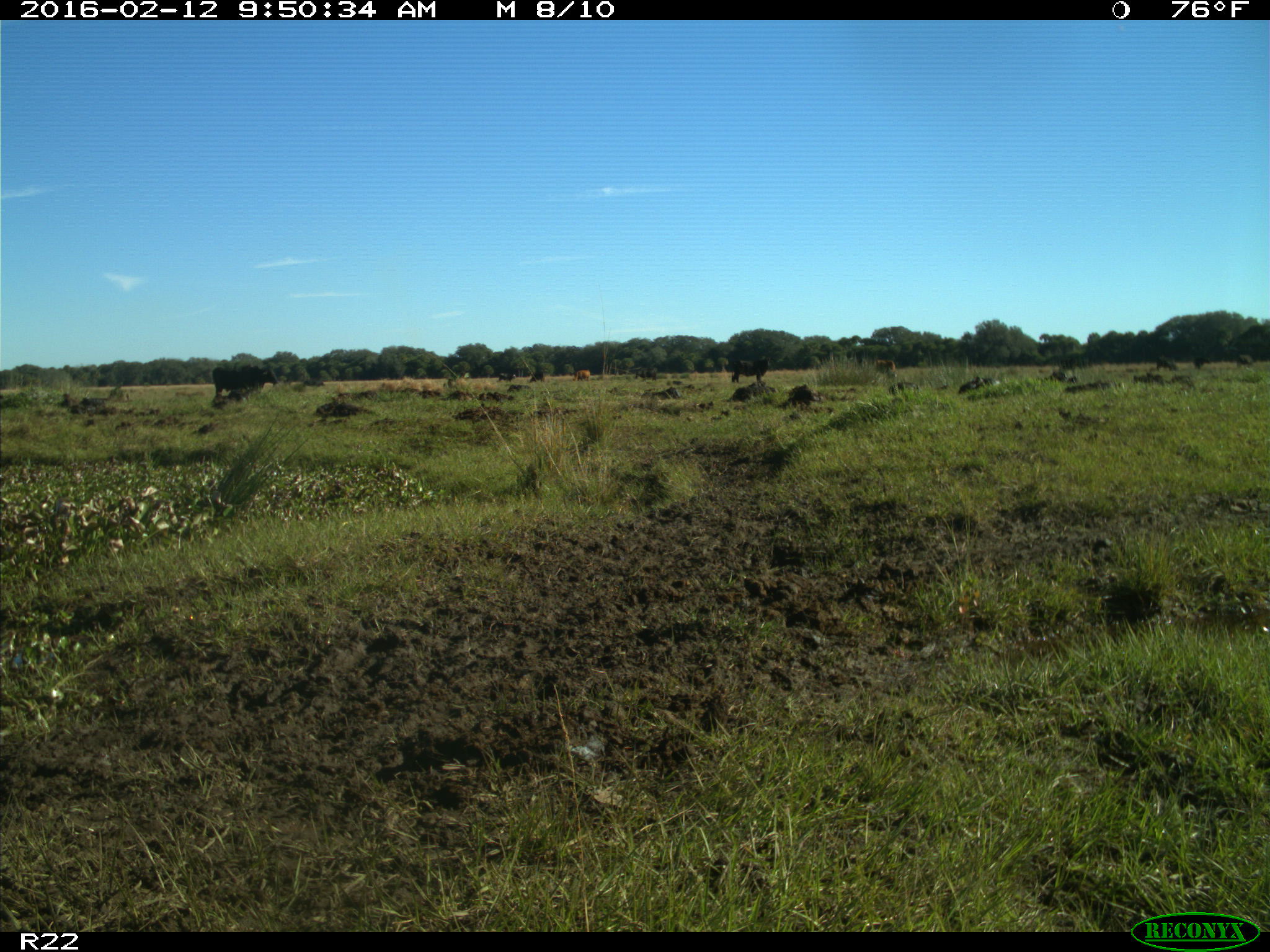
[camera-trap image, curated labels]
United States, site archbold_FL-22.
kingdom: Animalia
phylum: Chordata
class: Mammalia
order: Artiodactyla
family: Bovidae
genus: Bos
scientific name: Bos taurus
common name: domestic cow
Bos taurus (domestic cow).